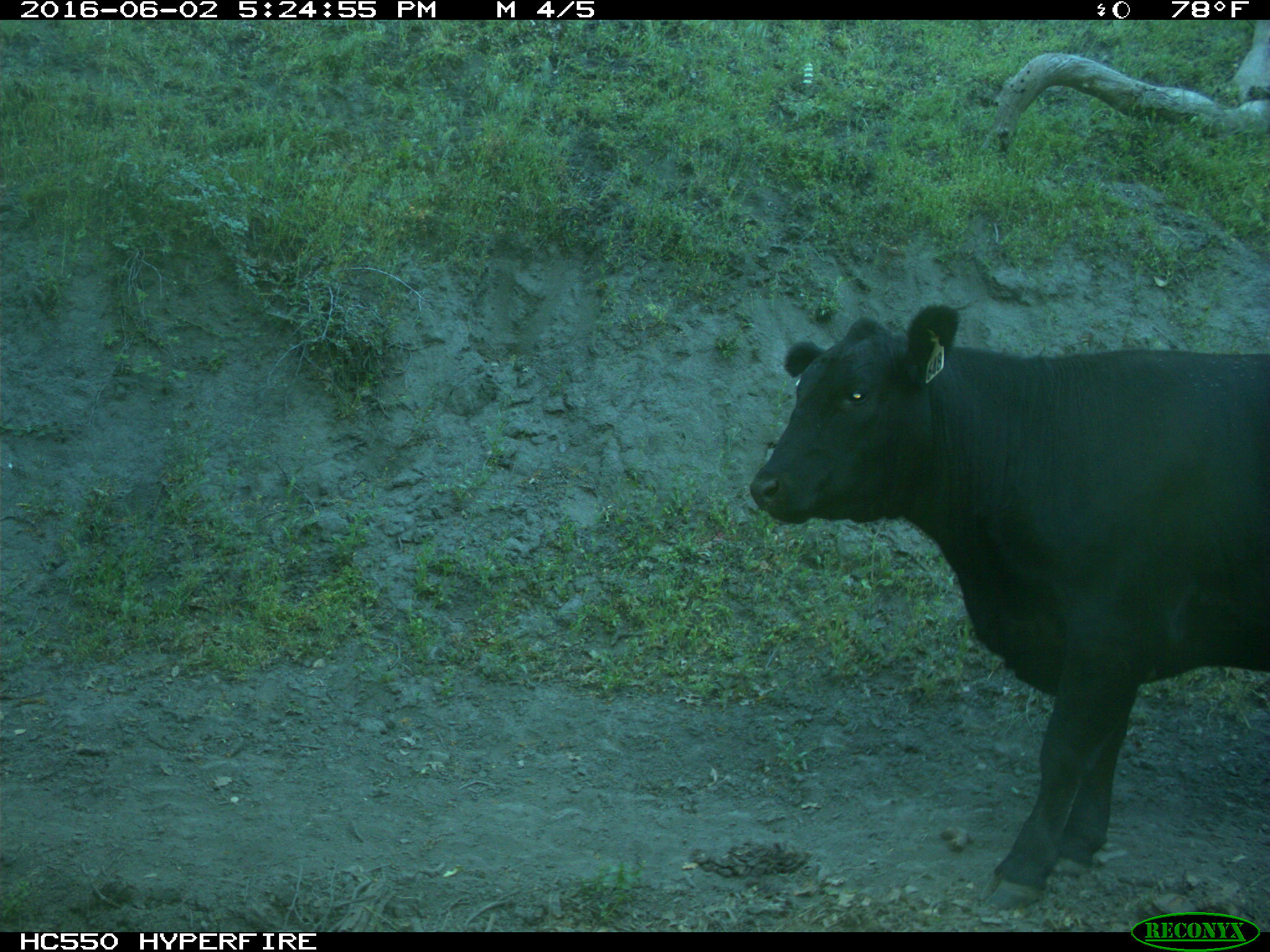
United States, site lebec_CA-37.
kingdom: Animalia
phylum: Chordata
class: Mammalia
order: Artiodactyla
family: Bovidae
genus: Bos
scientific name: Bos taurus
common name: domestic cow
Bos taurus (domestic cow).